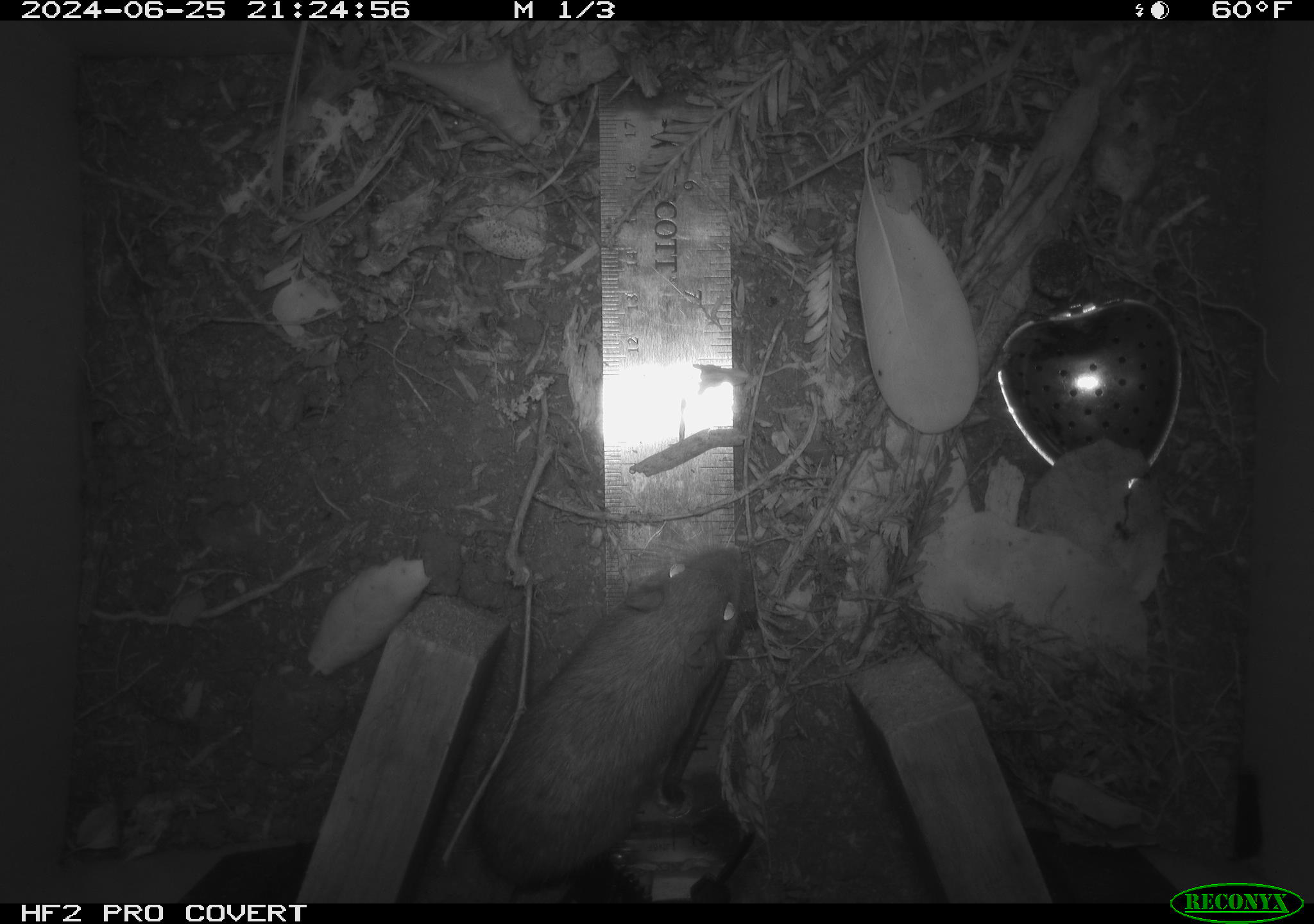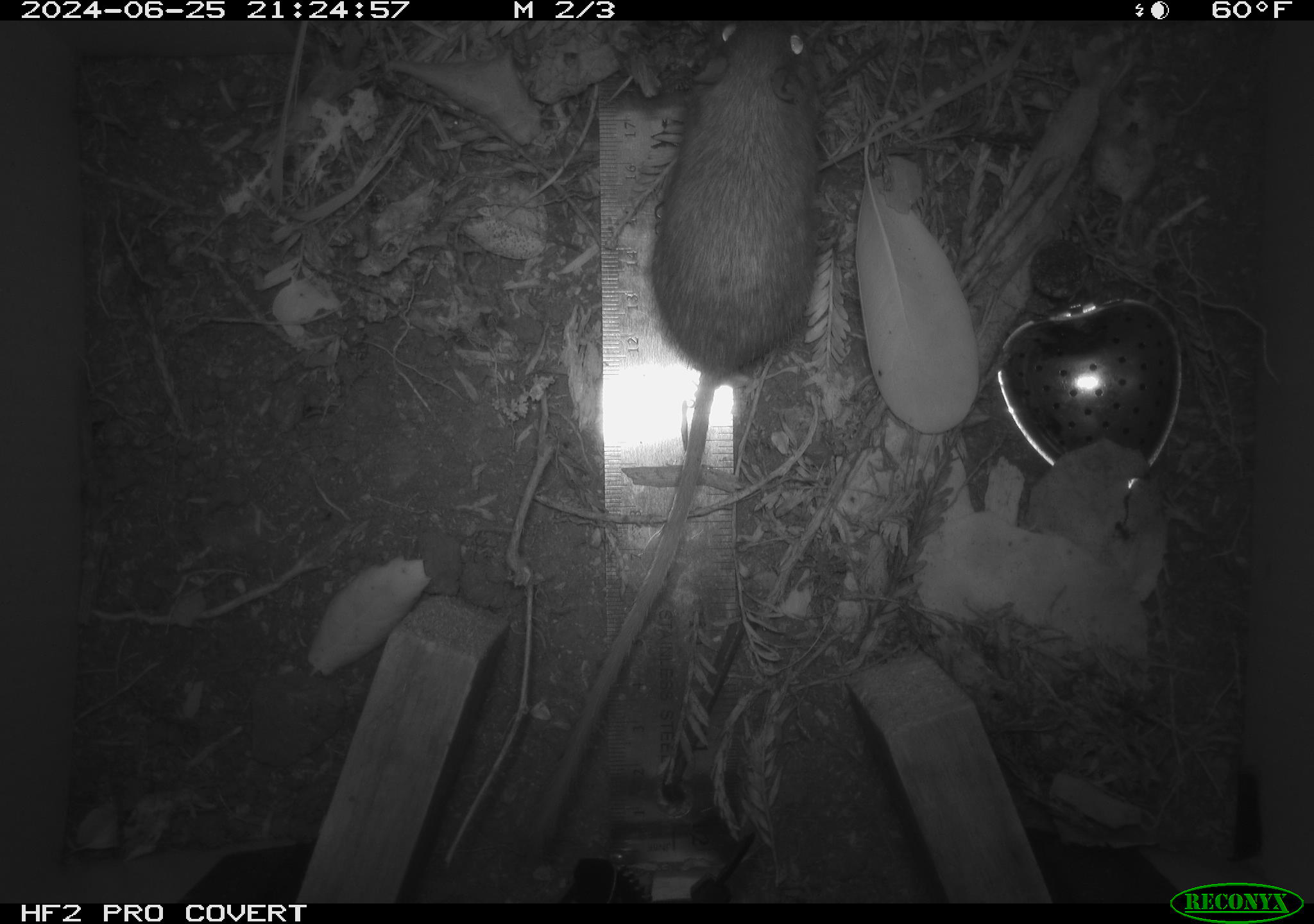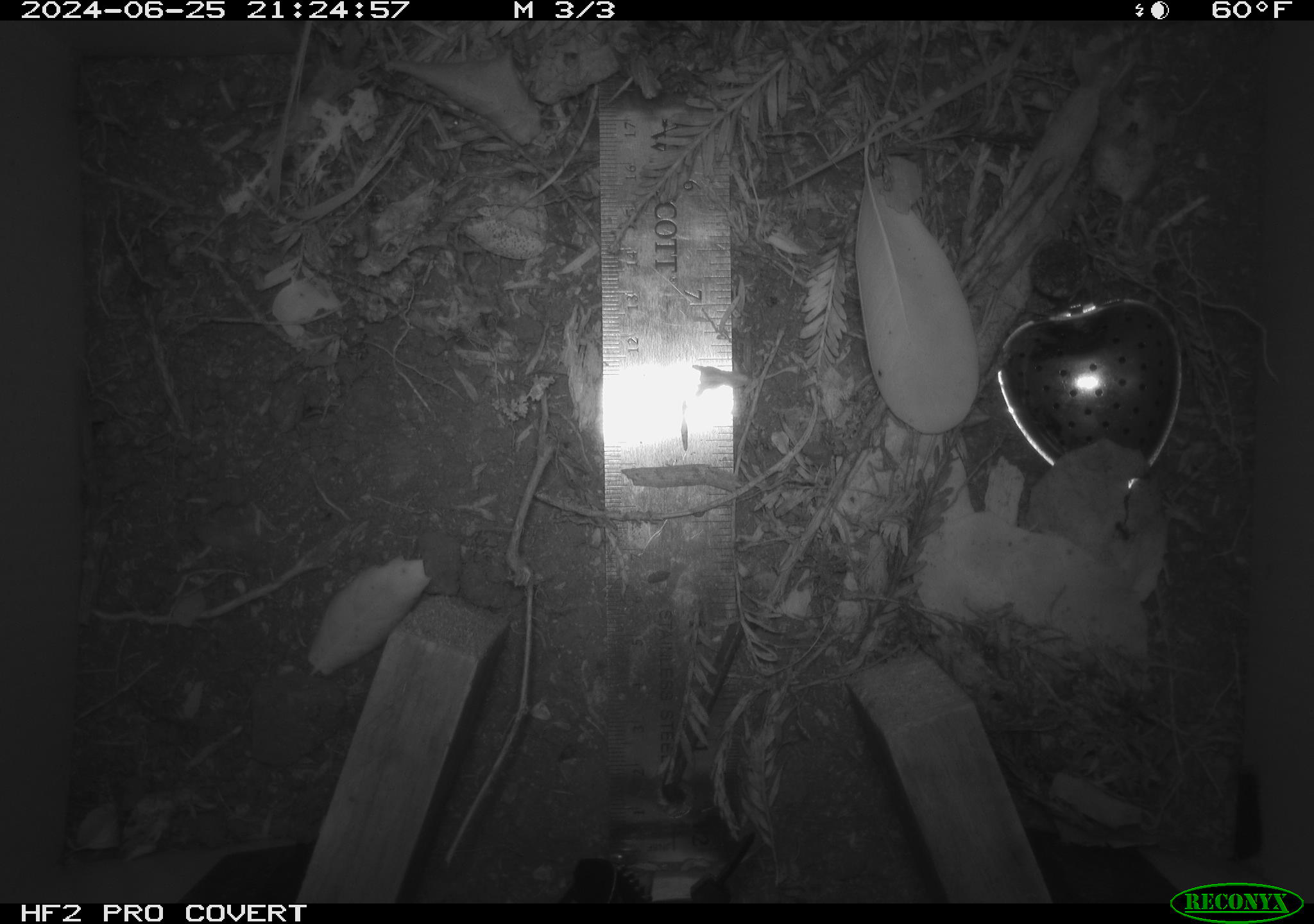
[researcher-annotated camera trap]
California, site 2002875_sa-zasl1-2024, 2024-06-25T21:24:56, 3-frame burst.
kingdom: Animalia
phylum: Chordata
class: Mammalia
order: Rodentia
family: Heteromyidae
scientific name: Perognathinae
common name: pocket mice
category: perognathinae subfamily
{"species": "perognathinae subfamily (pocket mice) (Perognathinae)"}